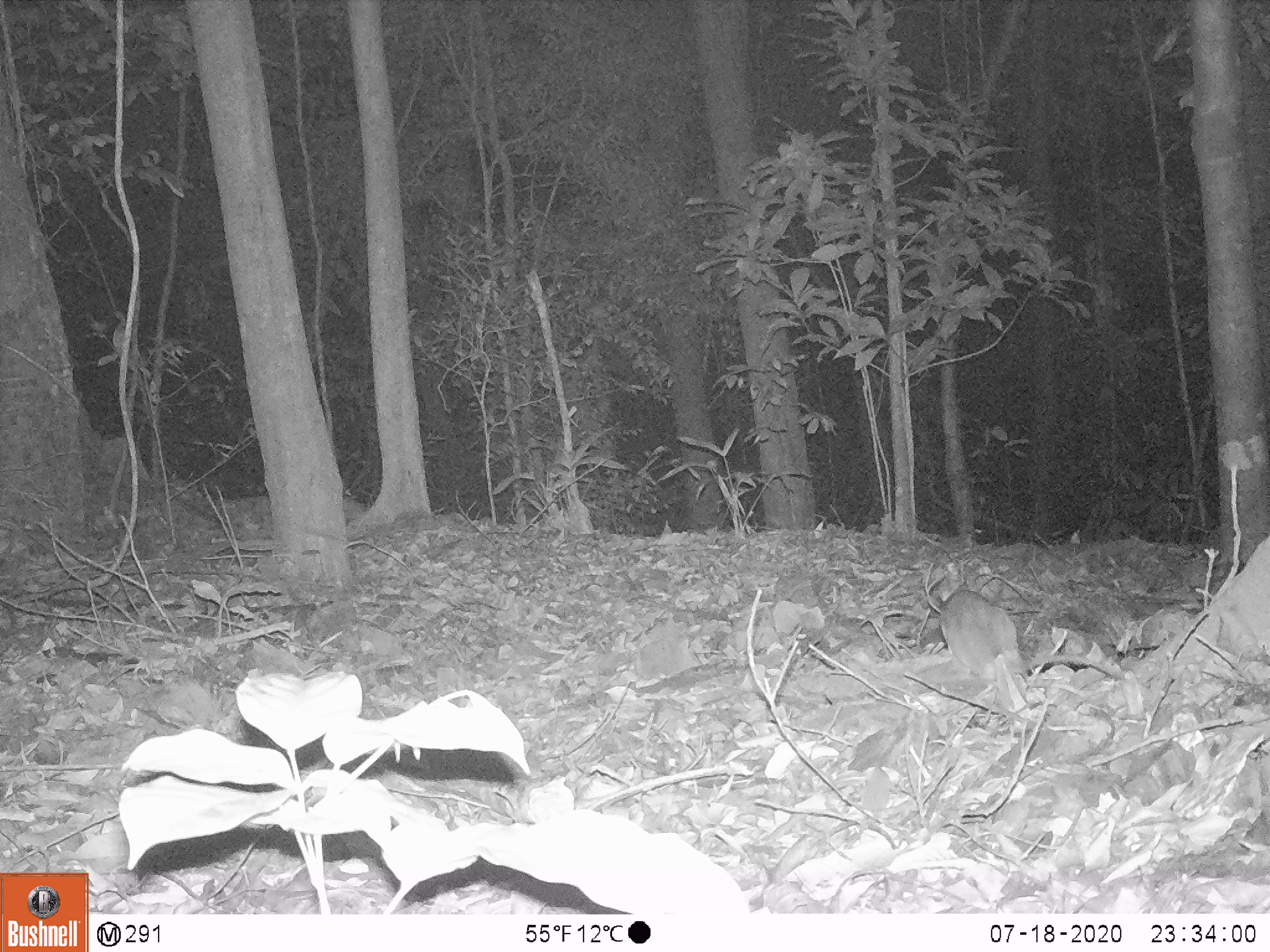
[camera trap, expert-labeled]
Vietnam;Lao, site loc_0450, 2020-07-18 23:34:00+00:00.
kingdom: Animalia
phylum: Chordata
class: Mammalia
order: Rodentia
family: Muridae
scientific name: Muridae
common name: old-world mice and rats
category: unidentified murid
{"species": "unidentified murid (old-world mice and rats) (Muridae)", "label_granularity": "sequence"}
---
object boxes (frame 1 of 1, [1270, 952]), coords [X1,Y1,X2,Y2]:
unidentified murid: [939,577,1126,711]